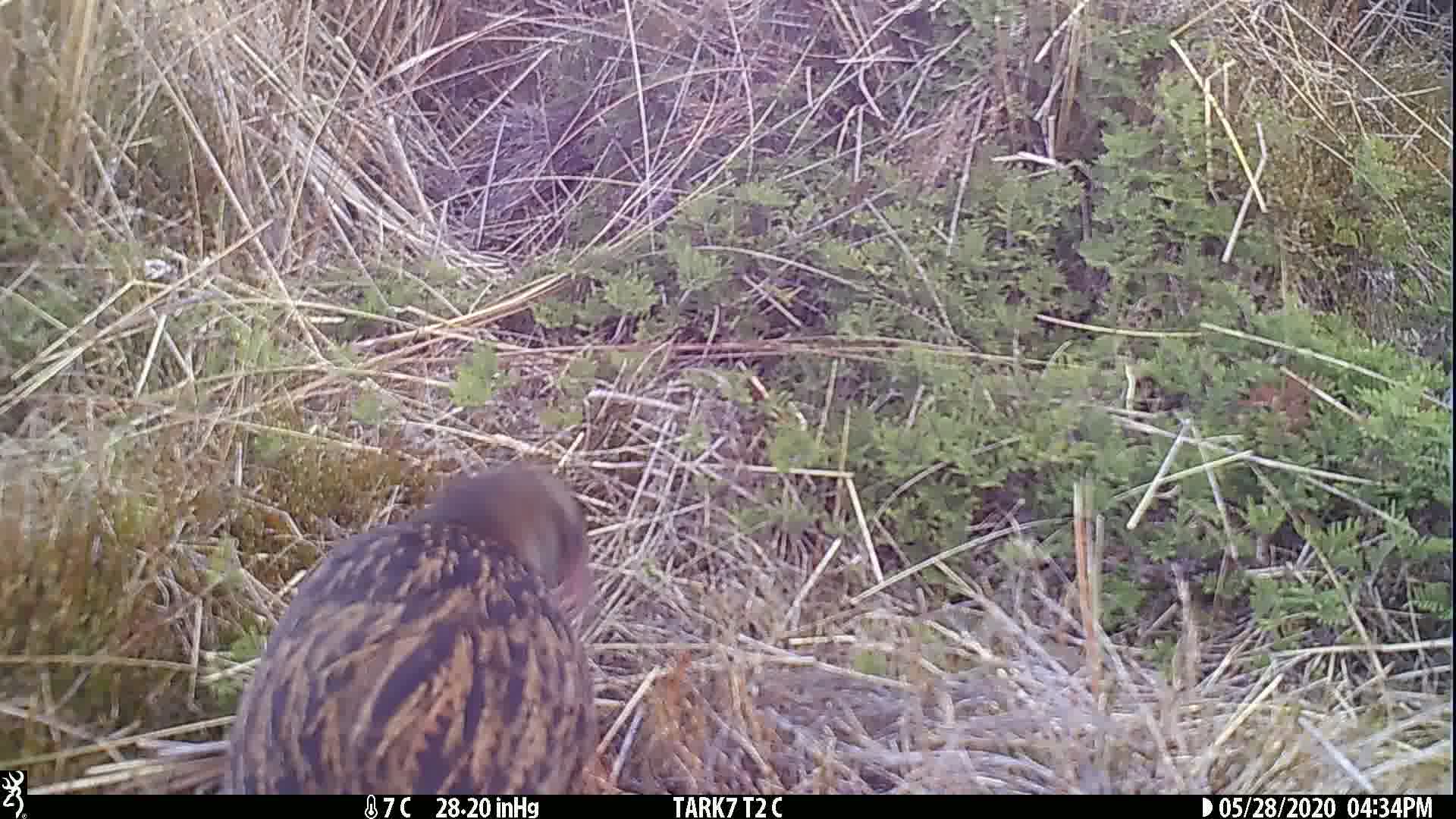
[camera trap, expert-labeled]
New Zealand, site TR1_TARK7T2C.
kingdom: Animalia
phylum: Chordata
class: Aves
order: Gruiformes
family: Rallidae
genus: Gallirallus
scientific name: Gallirallus australis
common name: weka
Weka (Gallirallus australis).